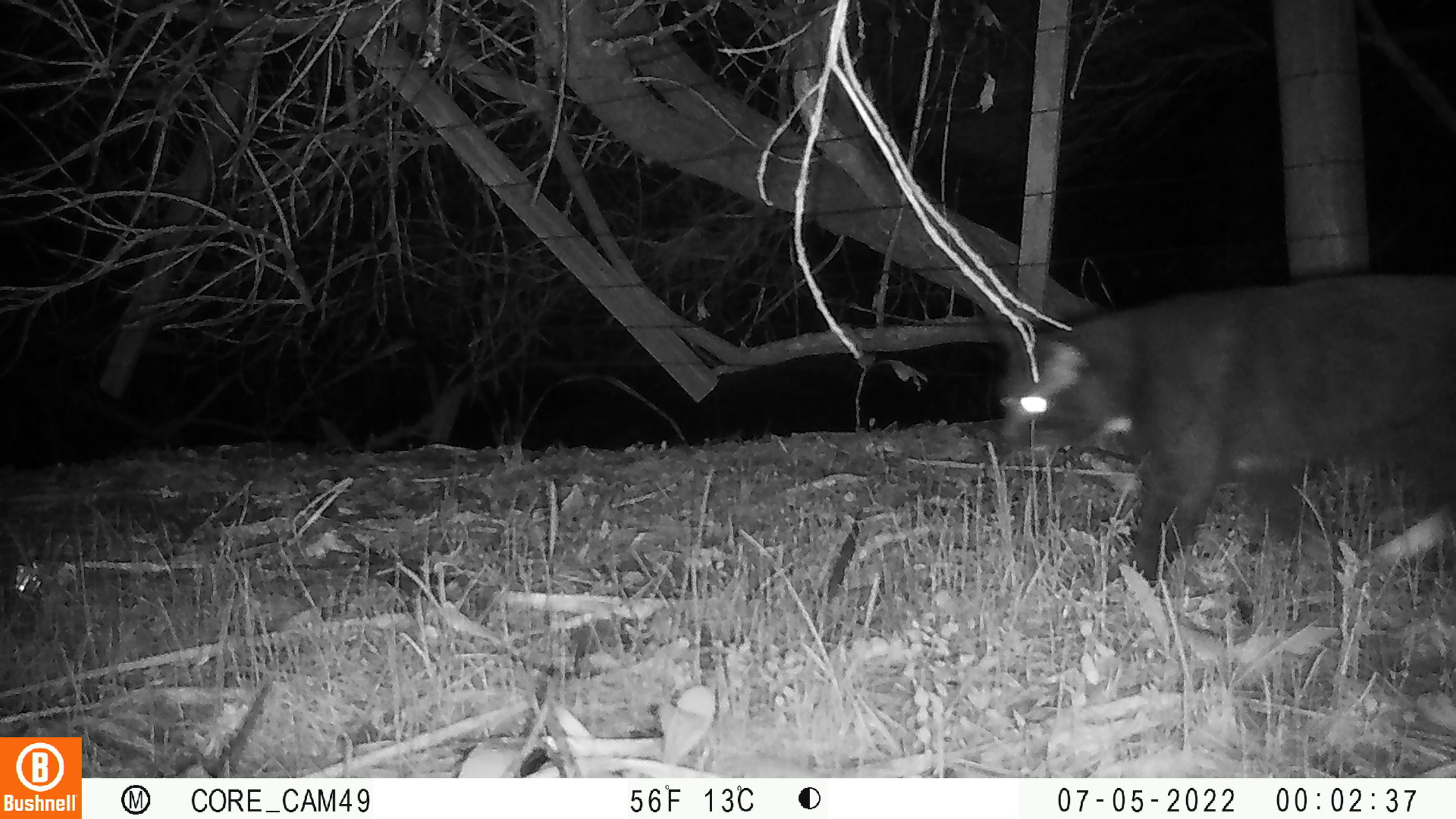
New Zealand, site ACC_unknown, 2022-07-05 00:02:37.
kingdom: Animalia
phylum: Chordata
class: Mammalia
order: Carnivora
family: Felidae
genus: Felis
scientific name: Felis catus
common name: domestic cat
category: cat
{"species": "cat (domestic cat) (Felis catus)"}